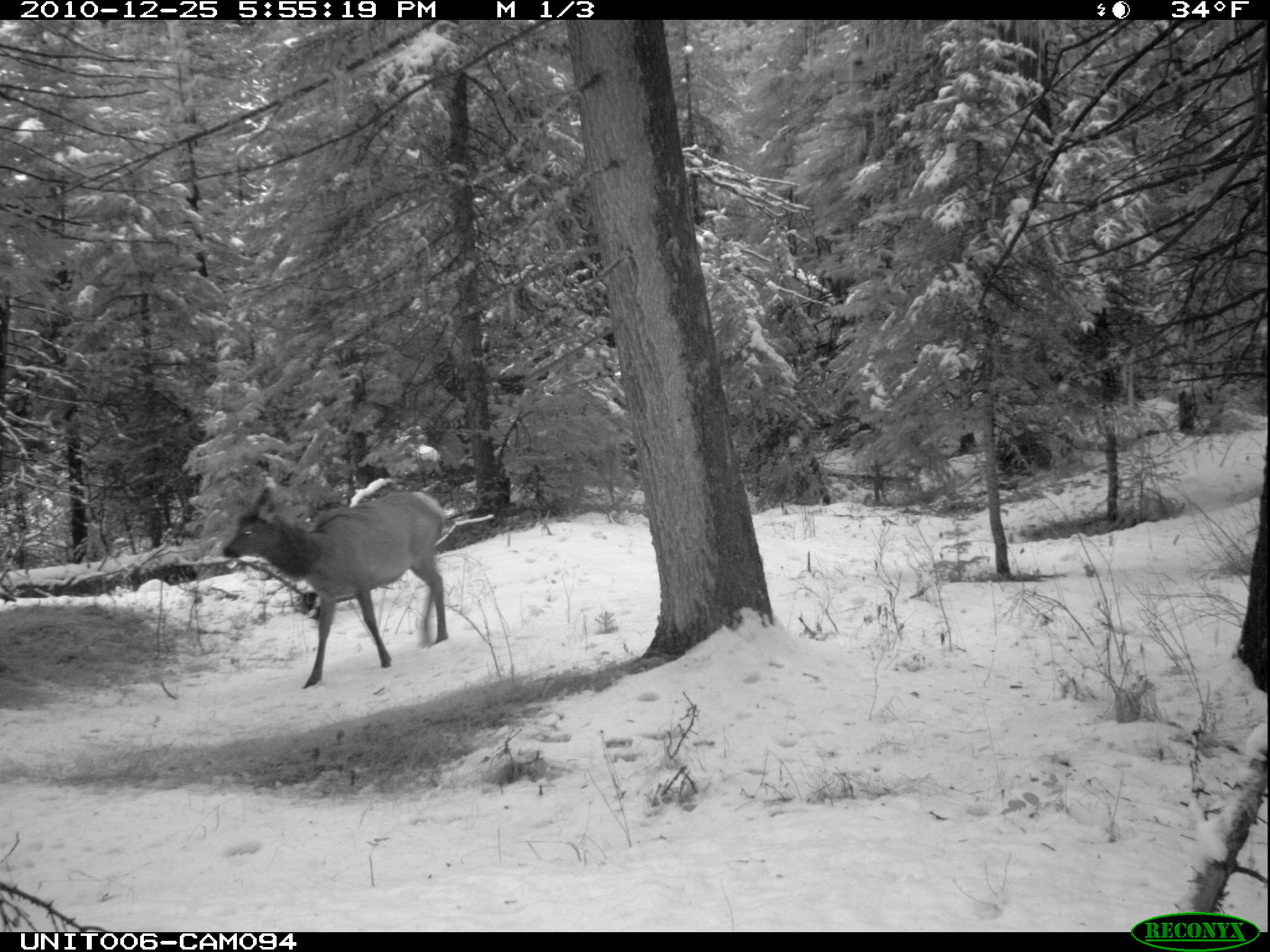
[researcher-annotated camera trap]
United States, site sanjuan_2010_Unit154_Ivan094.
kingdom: Animalia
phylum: Chordata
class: Mammalia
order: Artiodactyla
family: Cervidae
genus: Cervus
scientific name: Cervus elaphus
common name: red deer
Cervus elaphus (red deer).